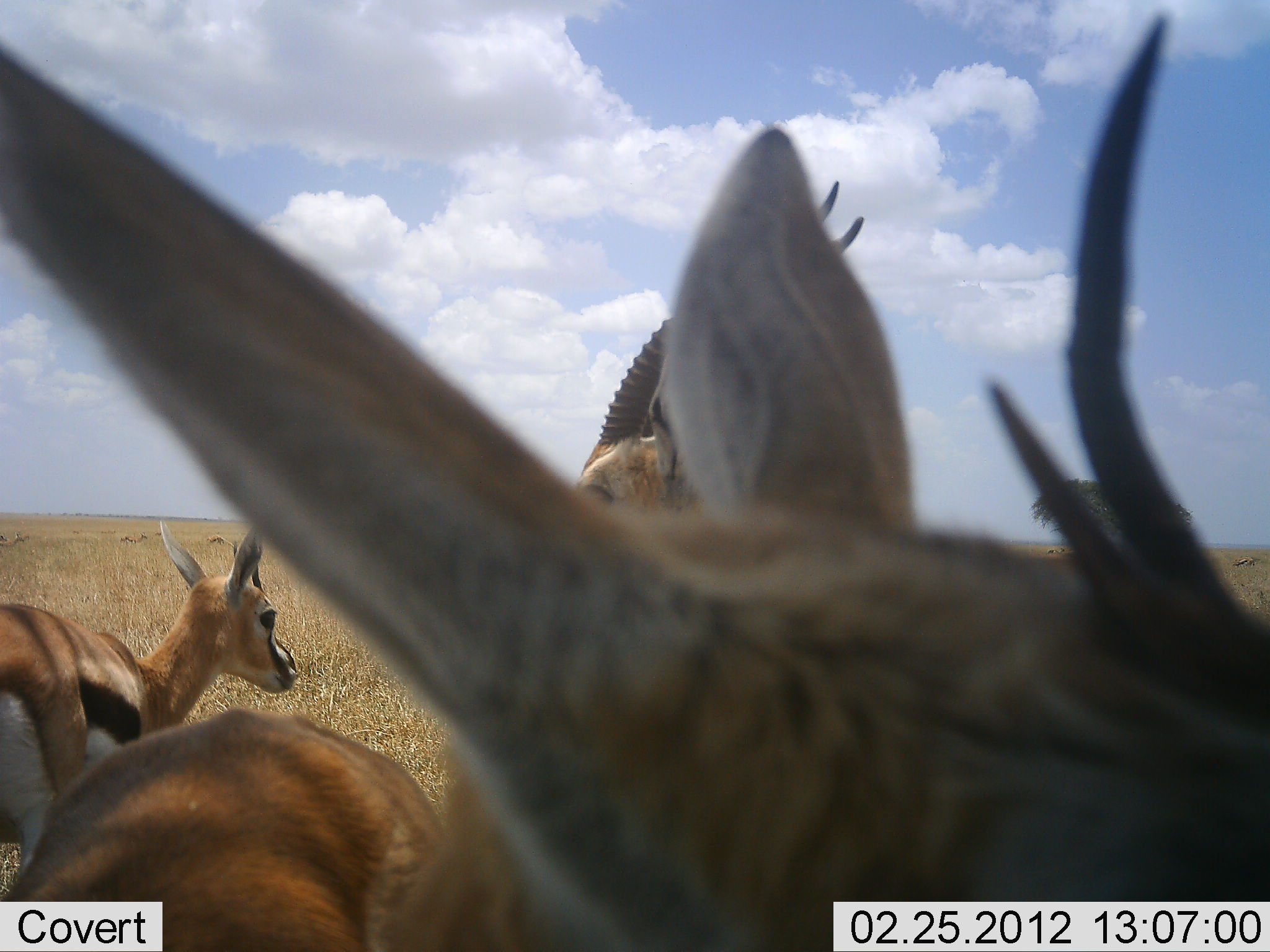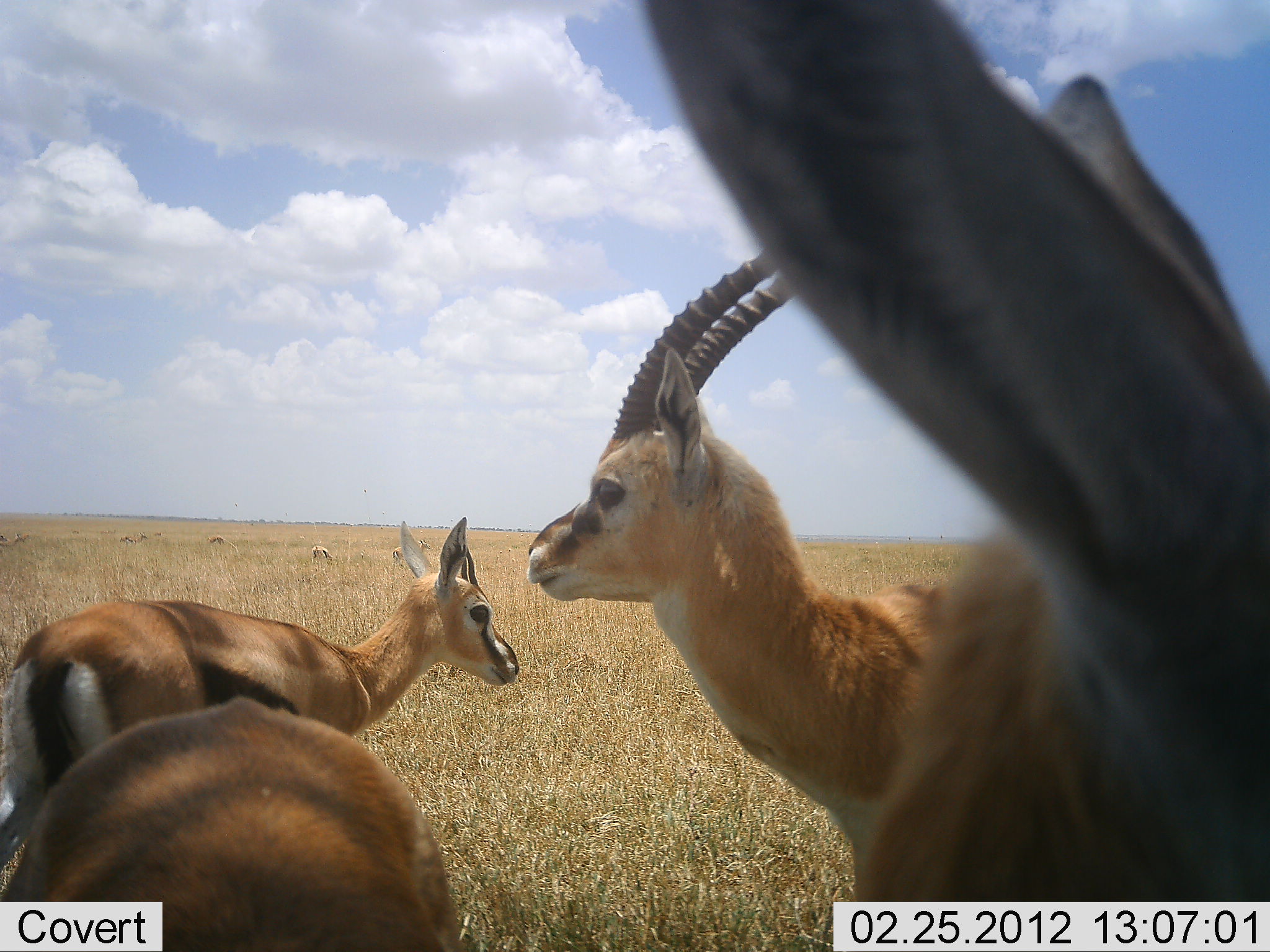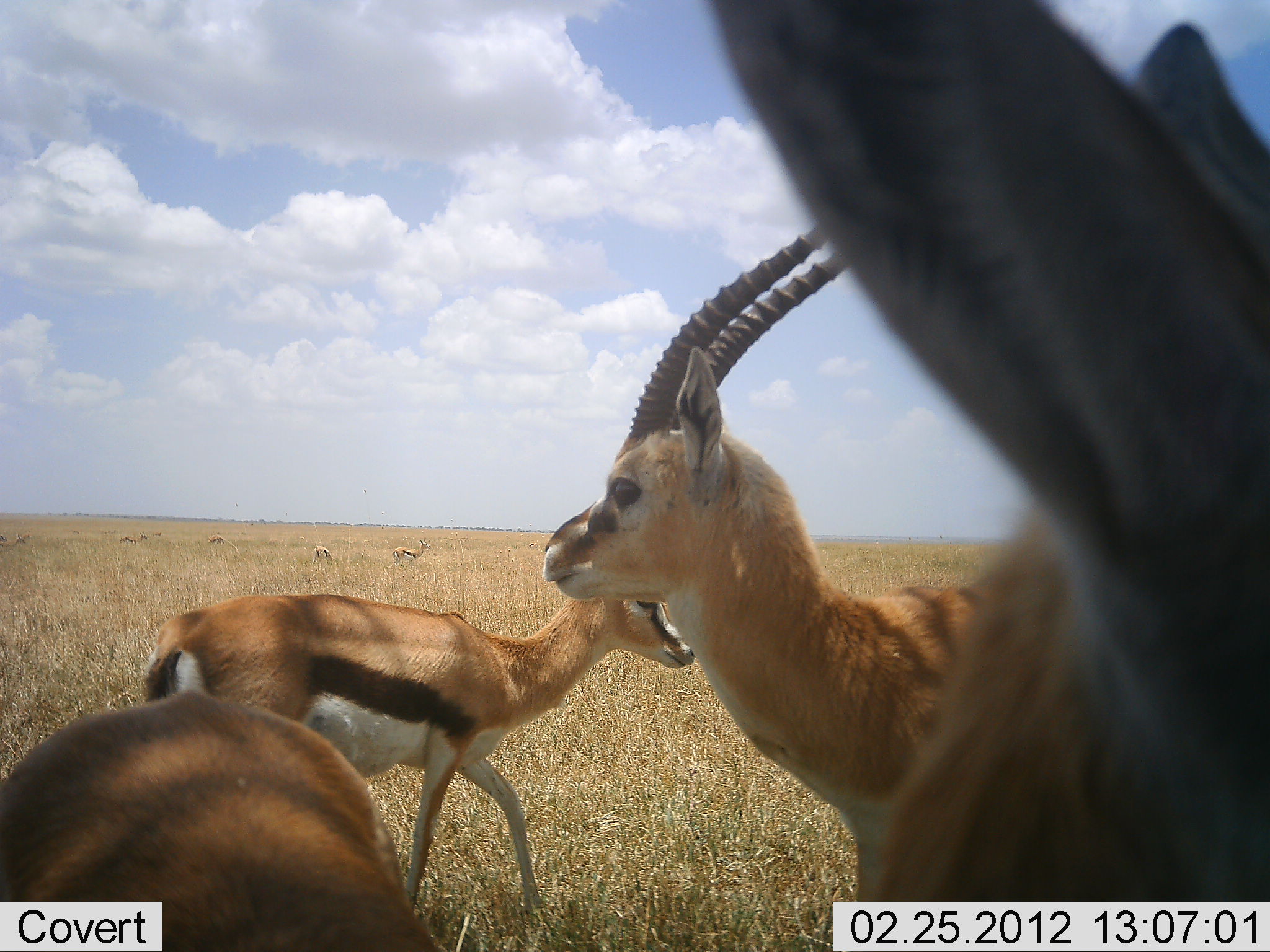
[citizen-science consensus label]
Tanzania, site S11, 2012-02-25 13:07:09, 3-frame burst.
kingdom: Animalia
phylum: Chordata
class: Mammalia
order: Artiodactyla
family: Bovidae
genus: Eudorcas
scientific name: Eudorcas thomsonii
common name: thomson's gazelle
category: gazellethomsons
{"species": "gazellethomsons (thomson's gazelle) (Eudorcas thomsonii)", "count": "8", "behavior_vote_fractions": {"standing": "89%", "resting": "6%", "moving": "50%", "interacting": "0%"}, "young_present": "11%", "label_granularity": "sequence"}